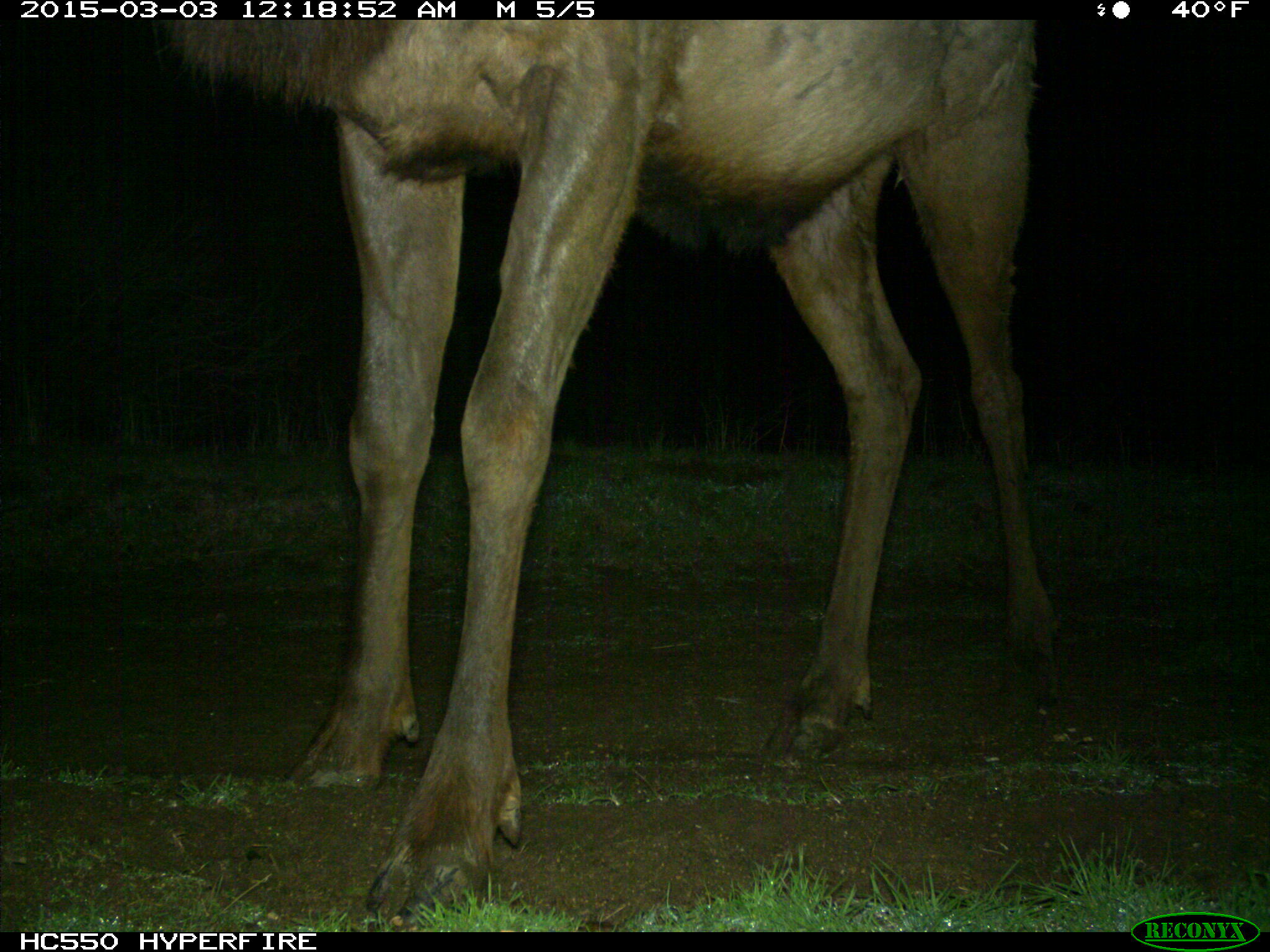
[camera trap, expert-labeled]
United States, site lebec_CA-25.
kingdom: Animalia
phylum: Chordata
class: Mammalia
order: Artiodactyla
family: Cervidae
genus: Cervus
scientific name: Cervus canadensis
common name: elk